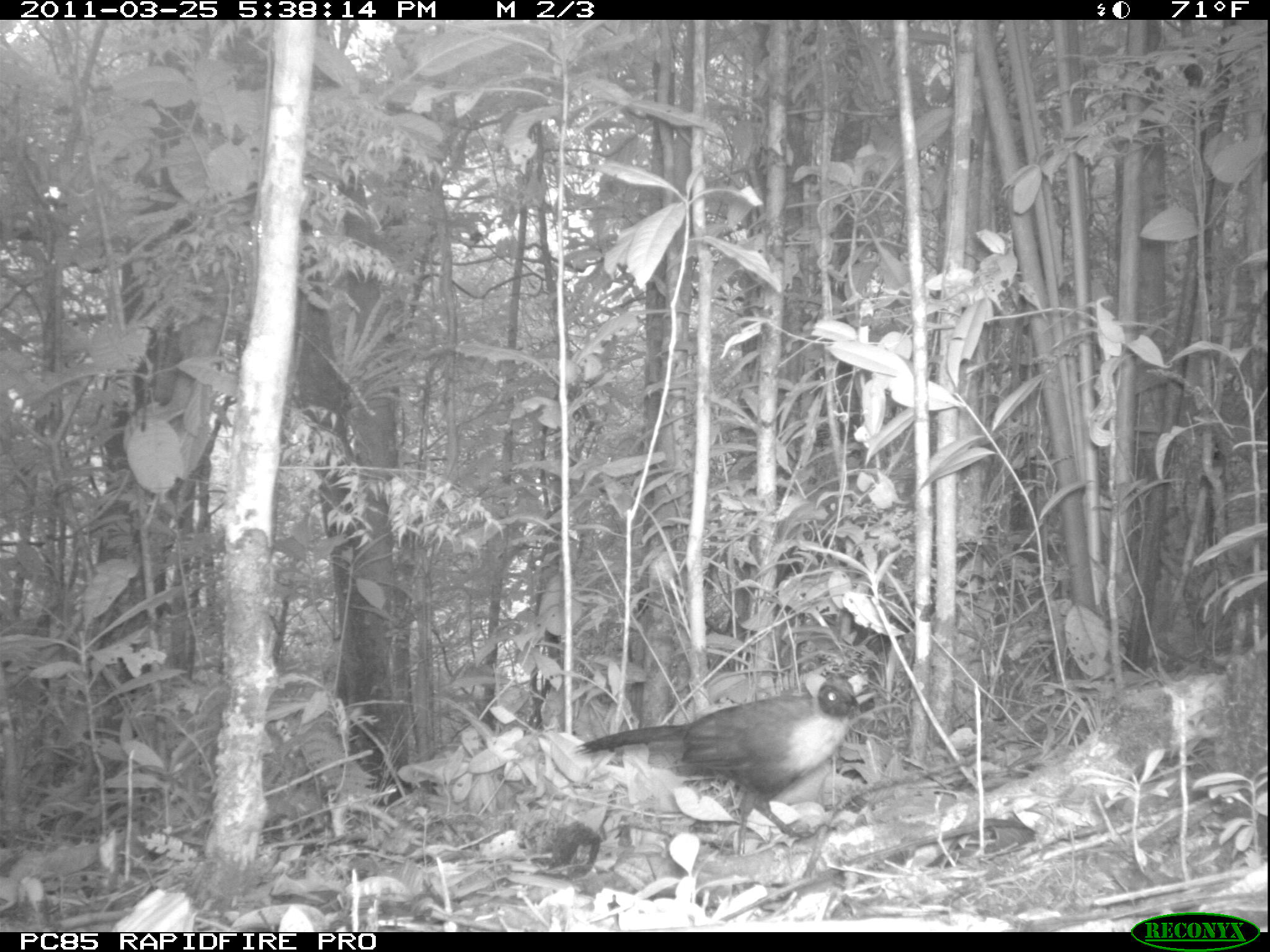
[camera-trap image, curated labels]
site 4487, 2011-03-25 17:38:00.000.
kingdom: Animalia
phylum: Chordata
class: Aves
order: Cuculiformes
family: Cuculidae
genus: Coua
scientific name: Coua serriana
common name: red-breasted coua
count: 1